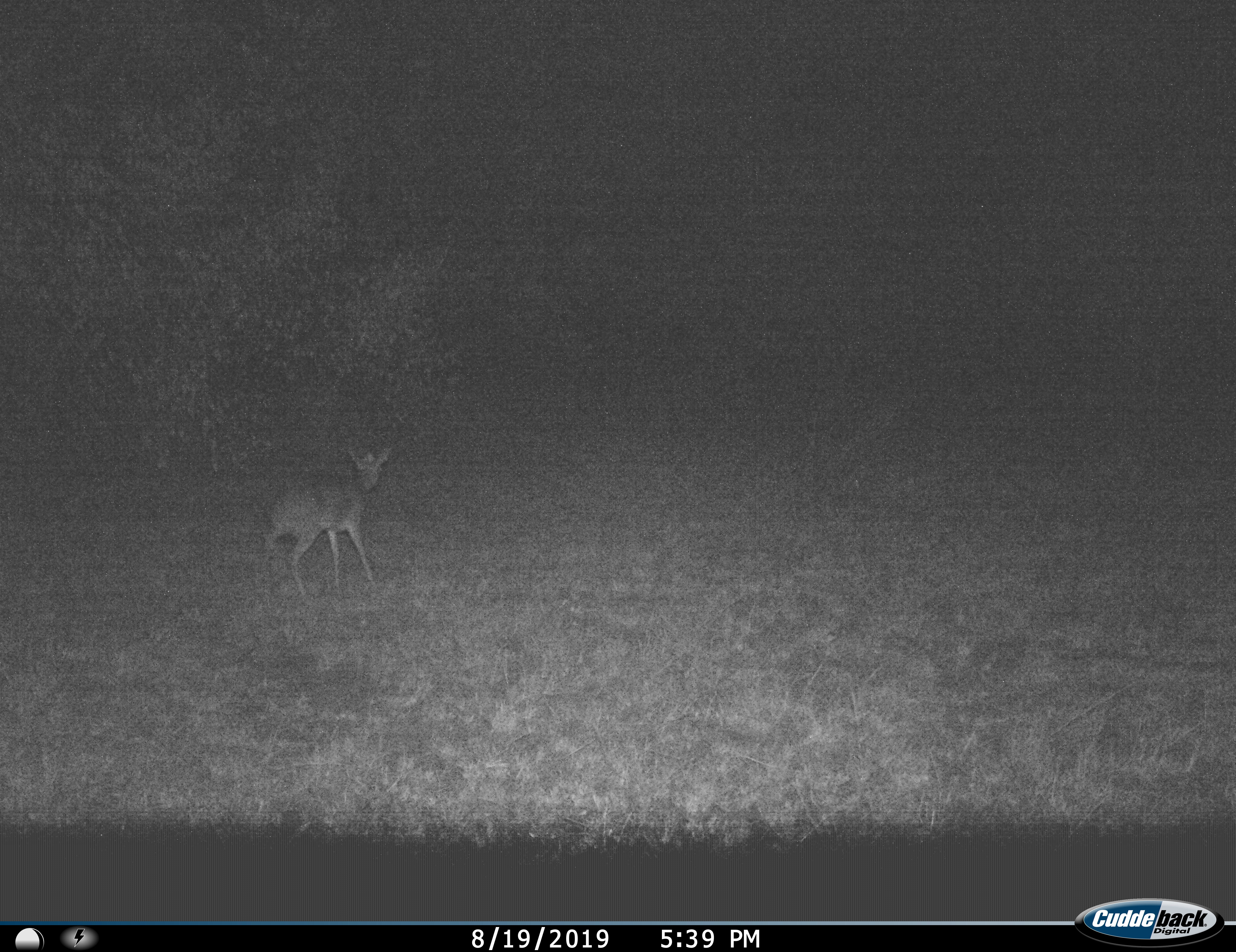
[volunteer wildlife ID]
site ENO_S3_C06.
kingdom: Animalia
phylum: Chordata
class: Mammalia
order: Artiodactyla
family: Bovidae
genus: Madoqua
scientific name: Madoqua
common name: dik-dik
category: dikdik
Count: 1.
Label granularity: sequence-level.